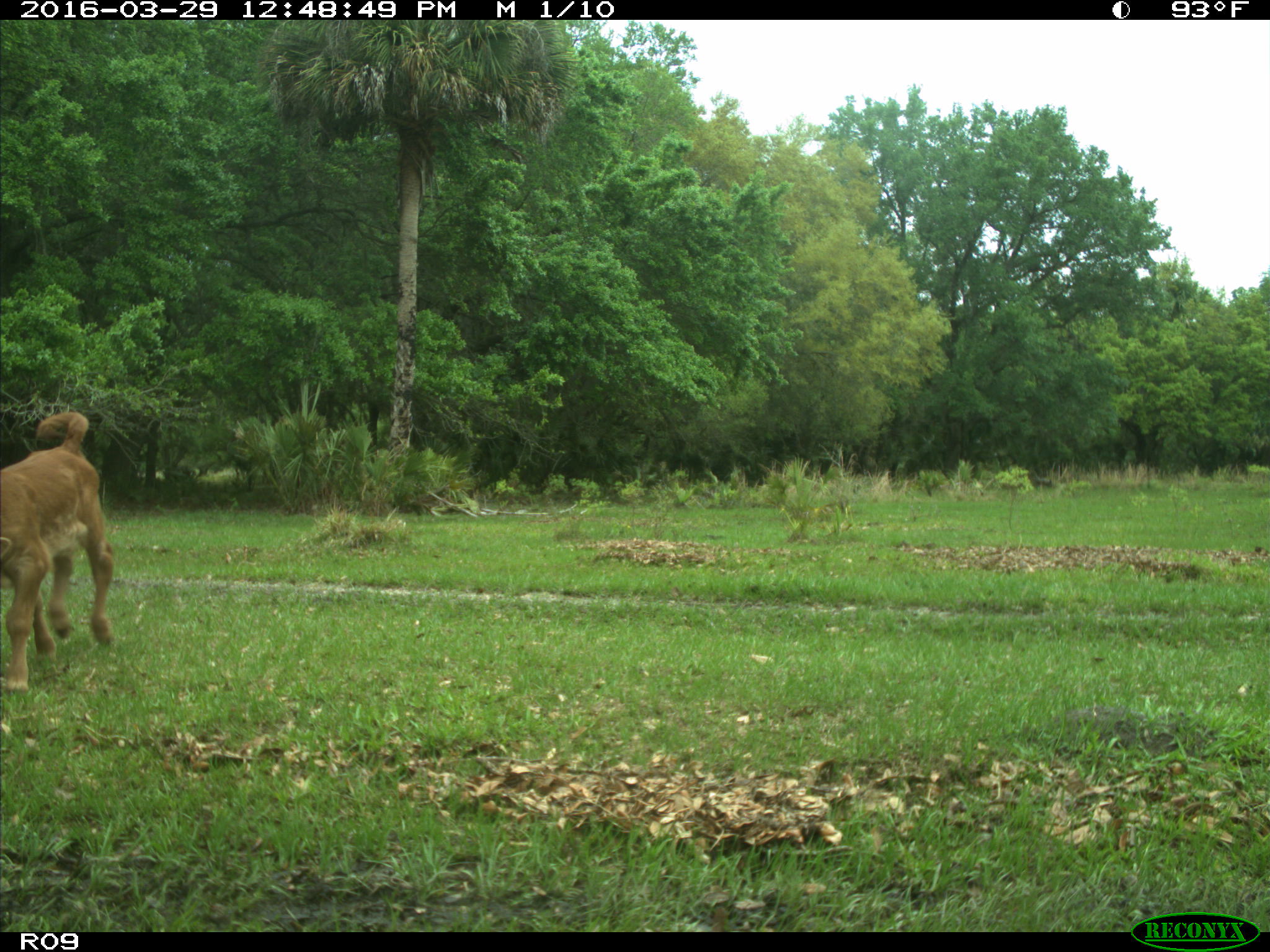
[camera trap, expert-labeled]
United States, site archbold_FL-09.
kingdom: Animalia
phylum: Chordata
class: Mammalia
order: Artiodactyla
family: Bovidae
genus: Bos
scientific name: Bos taurus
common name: domestic cow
Bos taurus (domestic cow).